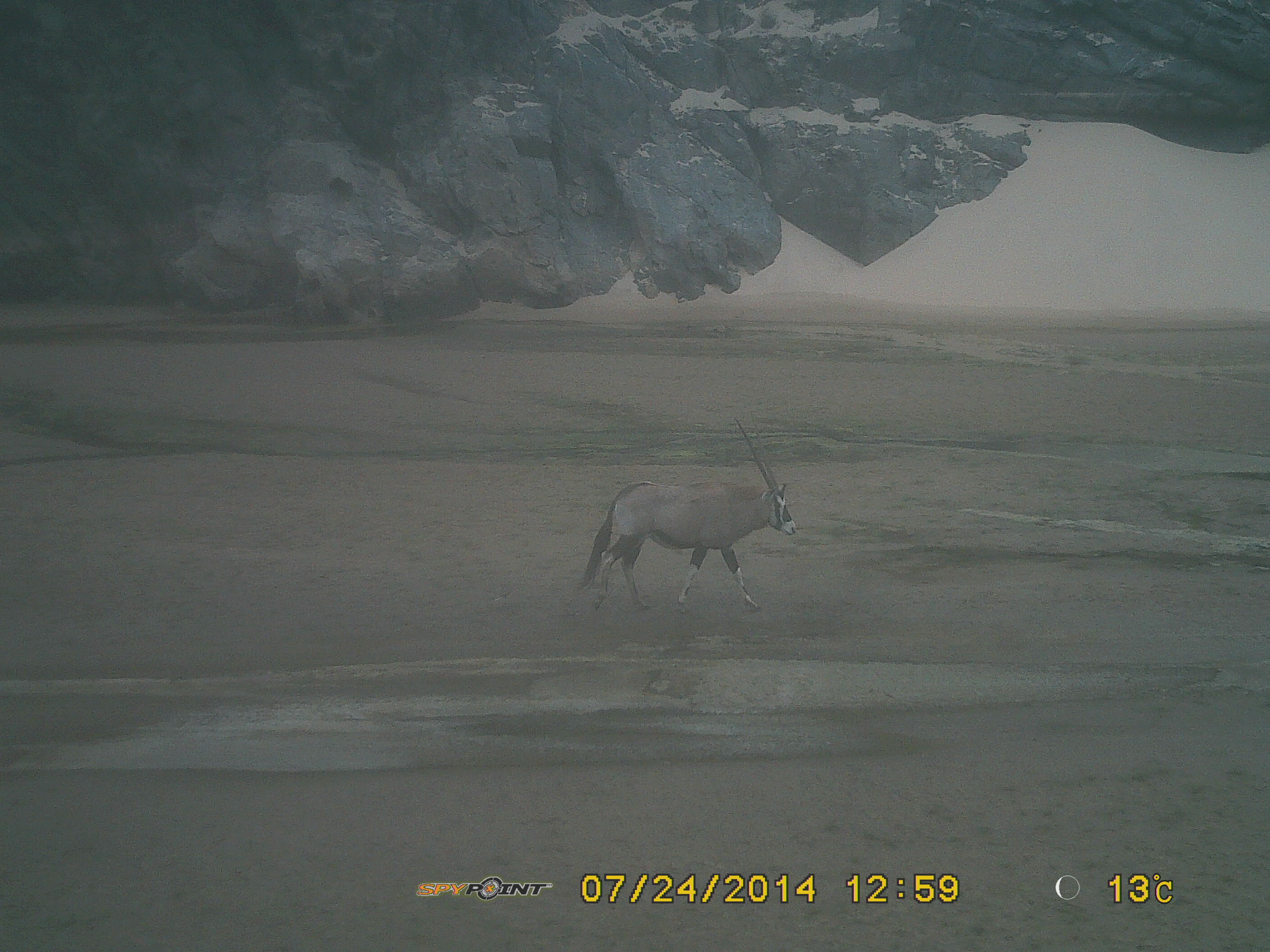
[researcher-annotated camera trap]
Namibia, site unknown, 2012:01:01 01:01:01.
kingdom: Animalia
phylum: Chordata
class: Mammalia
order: Artiodactyla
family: Bovidae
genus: Oryx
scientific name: Oryx gazella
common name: gemsbok